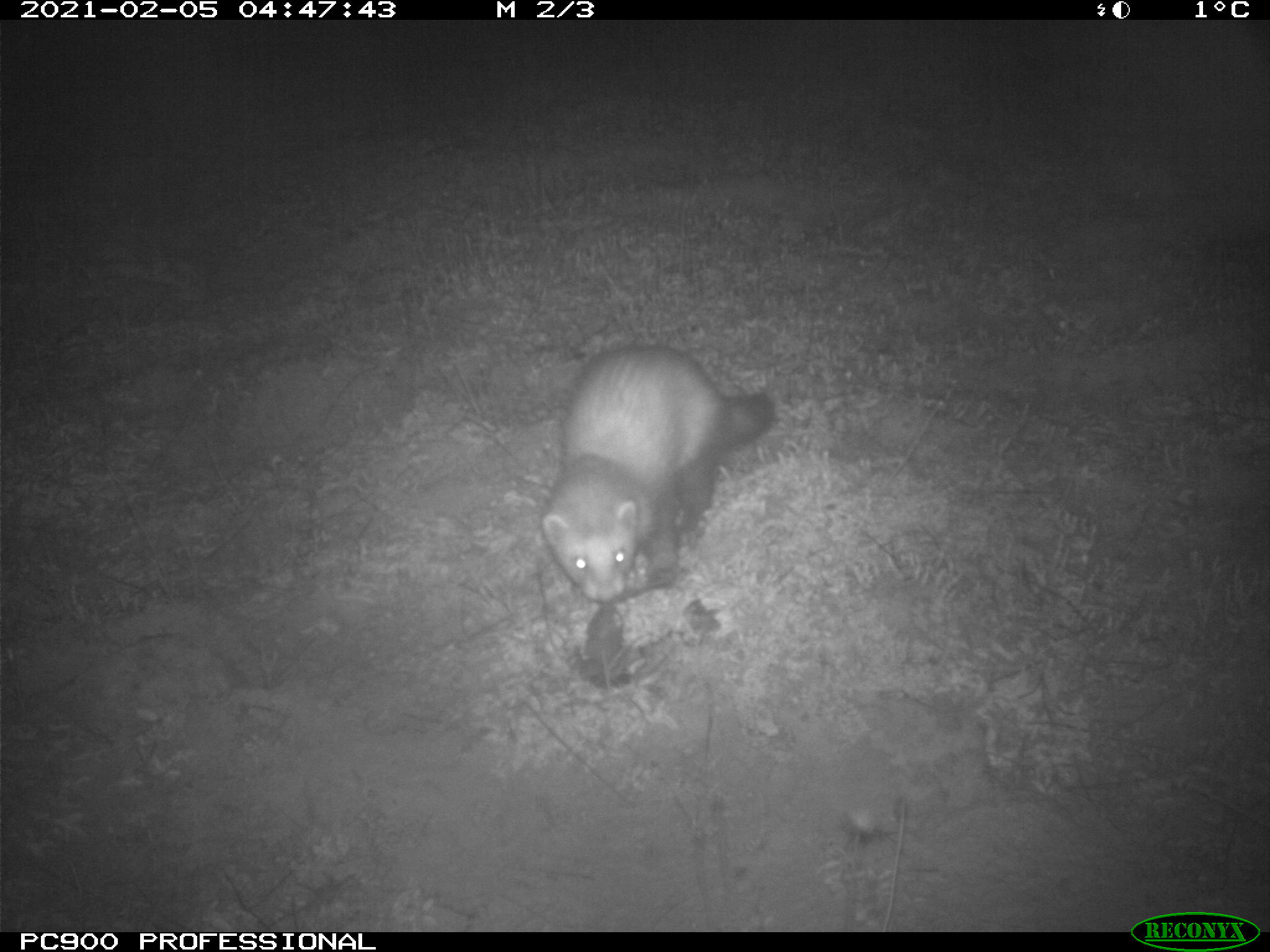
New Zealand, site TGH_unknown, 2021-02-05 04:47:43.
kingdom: Animalia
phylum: Chordata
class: Mammalia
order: Carnivora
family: Mustelidae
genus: Mustela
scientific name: Mustela furo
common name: ferret